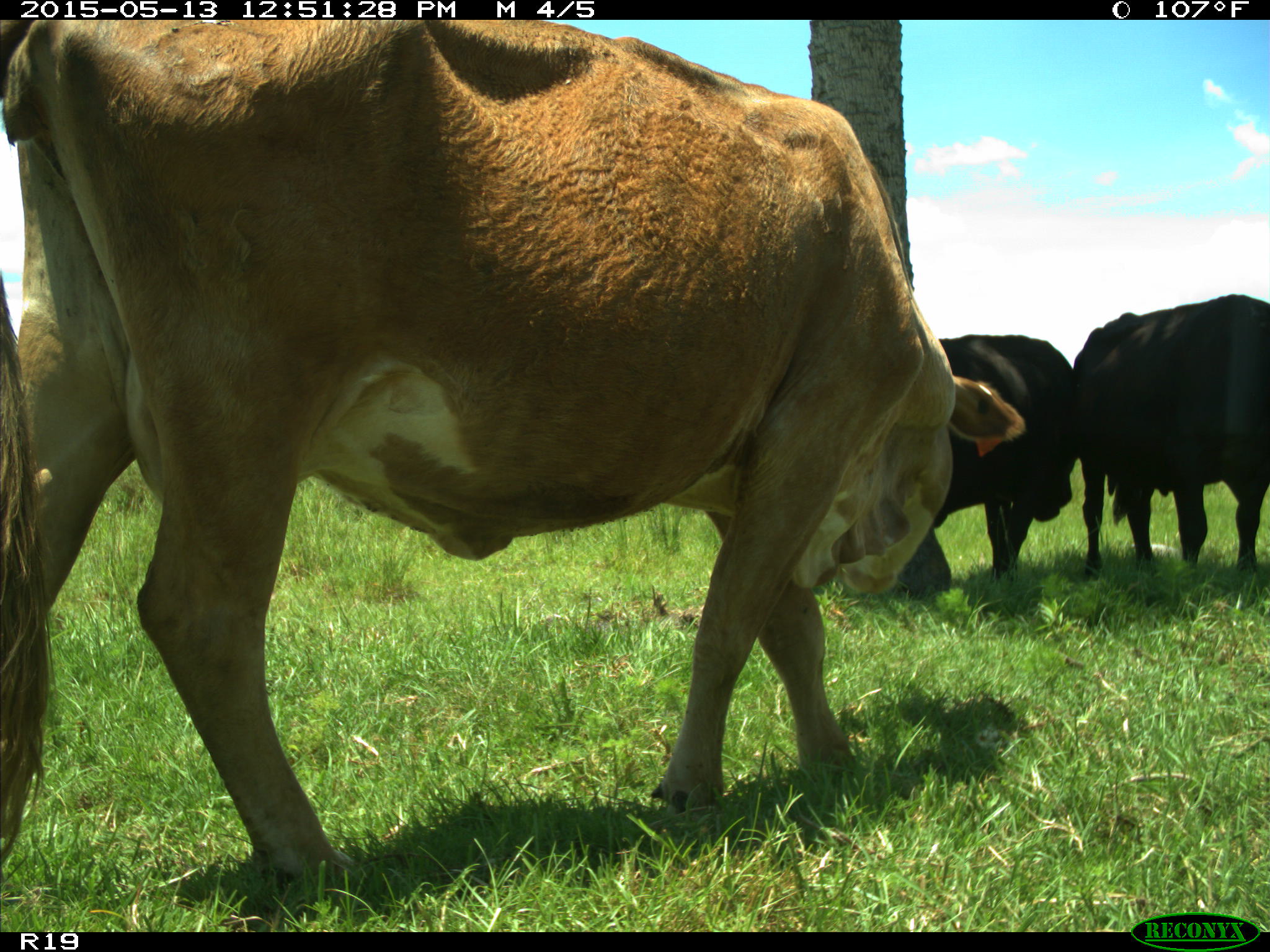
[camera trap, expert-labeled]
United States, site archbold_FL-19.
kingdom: Animalia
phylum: Chordata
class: Mammalia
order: Artiodactyla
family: Bovidae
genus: Bos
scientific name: Bos taurus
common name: domestic cow